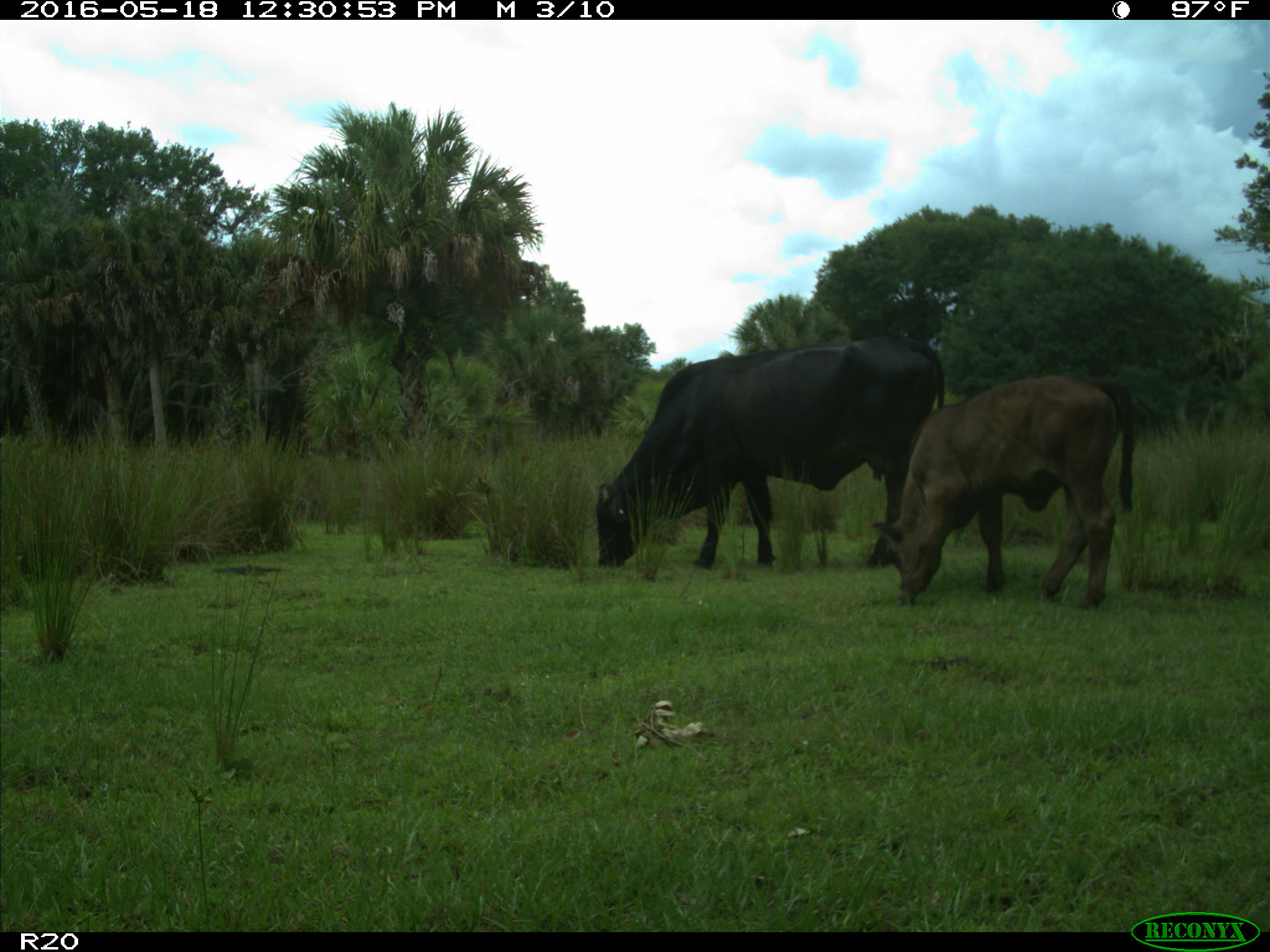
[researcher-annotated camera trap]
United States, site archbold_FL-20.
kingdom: Animalia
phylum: Chordata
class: Mammalia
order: Artiodactyla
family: Bovidae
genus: Bos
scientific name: Bos taurus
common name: domestic cow